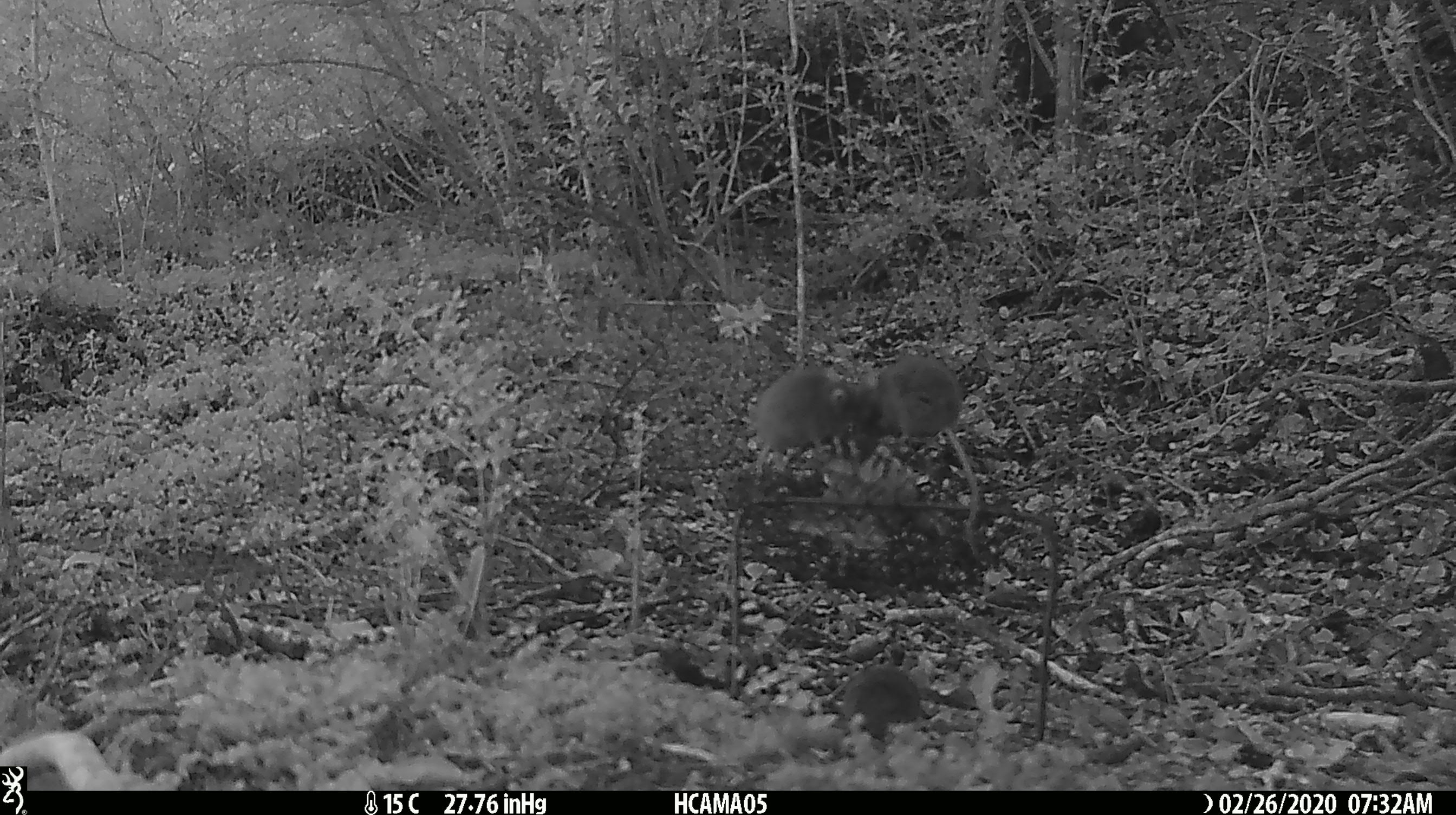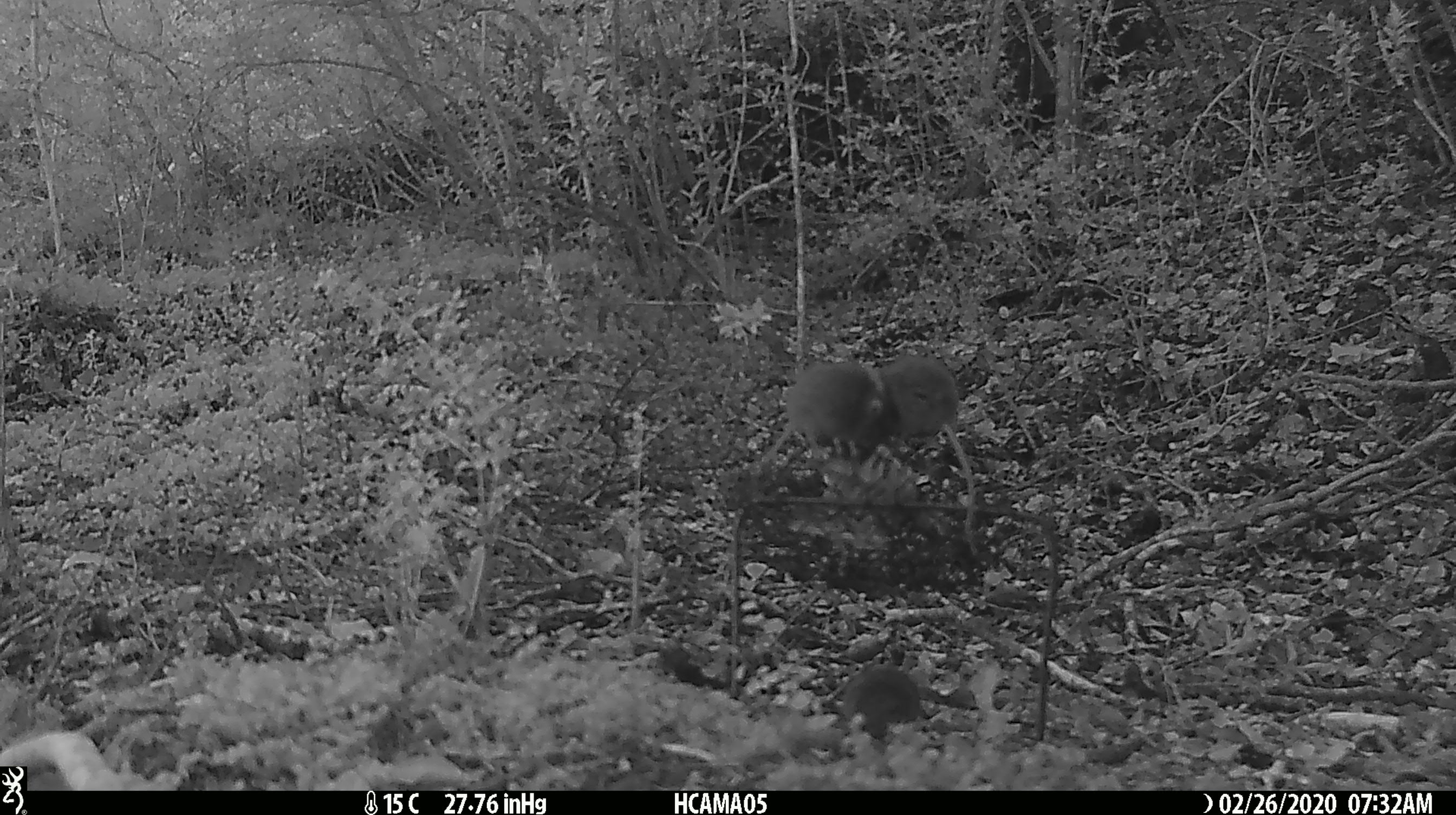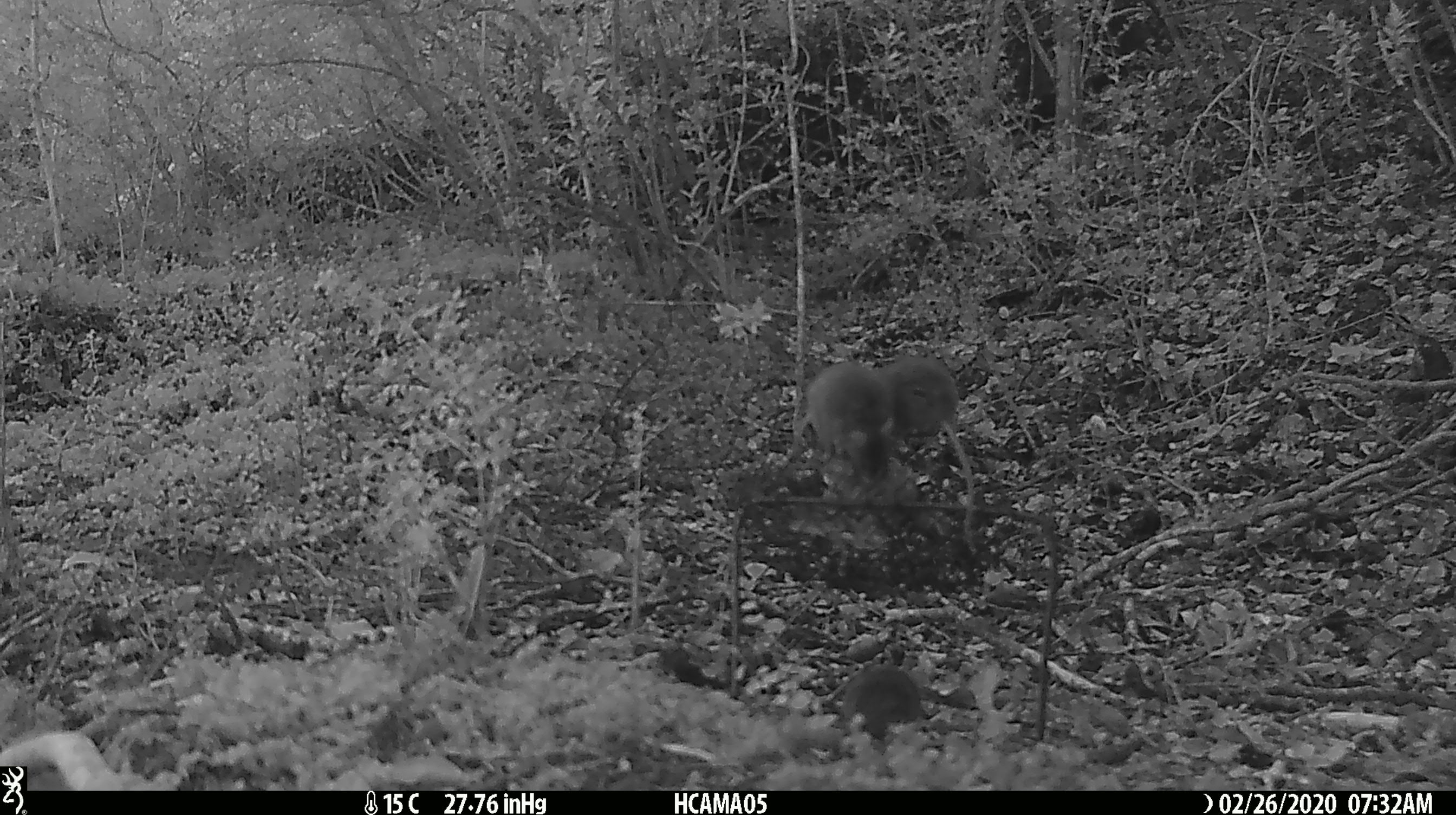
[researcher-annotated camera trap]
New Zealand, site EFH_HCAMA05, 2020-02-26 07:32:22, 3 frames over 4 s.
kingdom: Animalia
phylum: Chordata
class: Mammalia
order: Rodentia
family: Muridae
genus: Mus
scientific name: Mus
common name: mouse